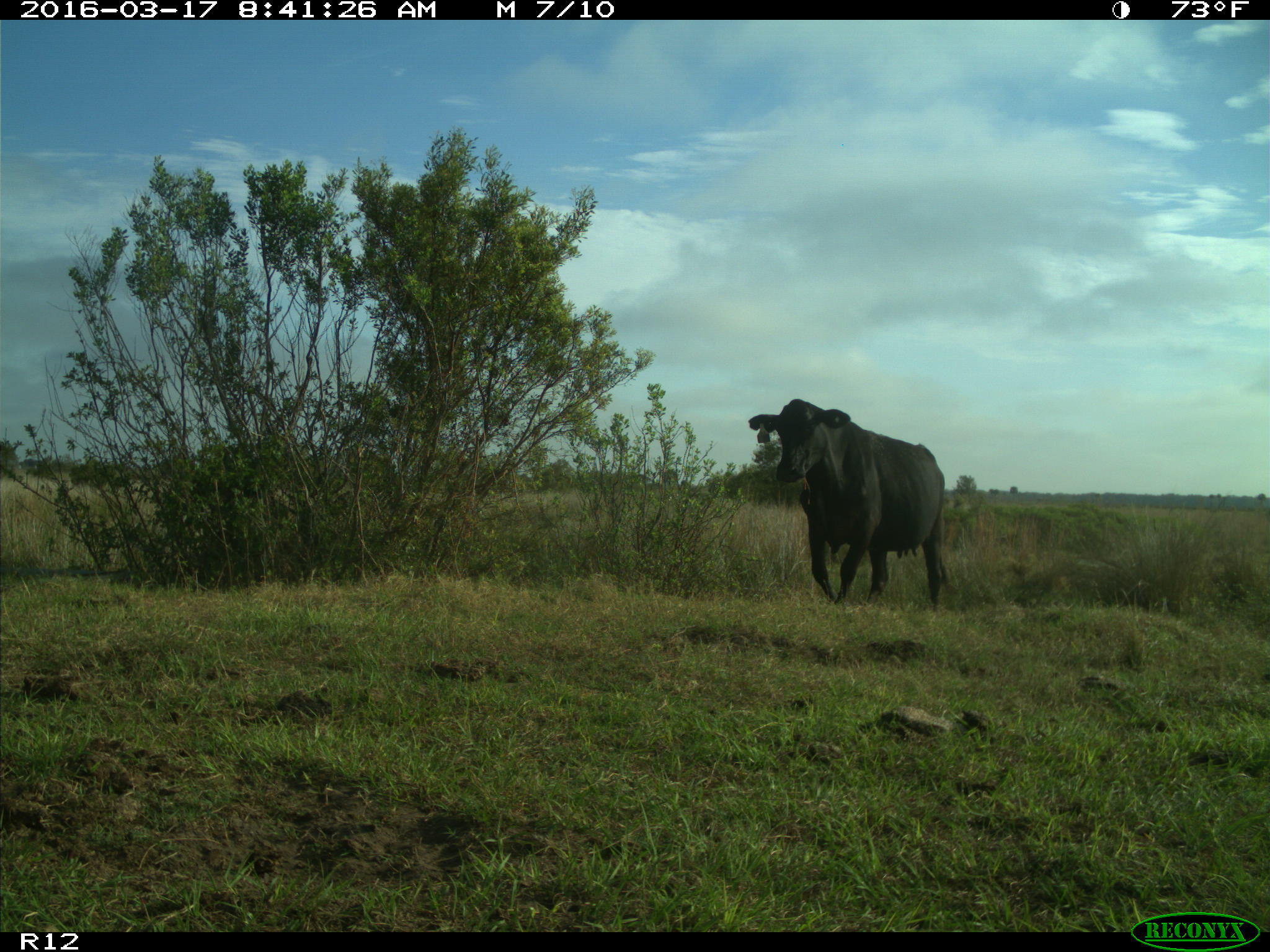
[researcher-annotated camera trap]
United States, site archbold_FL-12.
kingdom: Animalia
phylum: Chordata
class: Mammalia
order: Artiodactyla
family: Bovidae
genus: Bos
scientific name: Bos taurus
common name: domestic cow